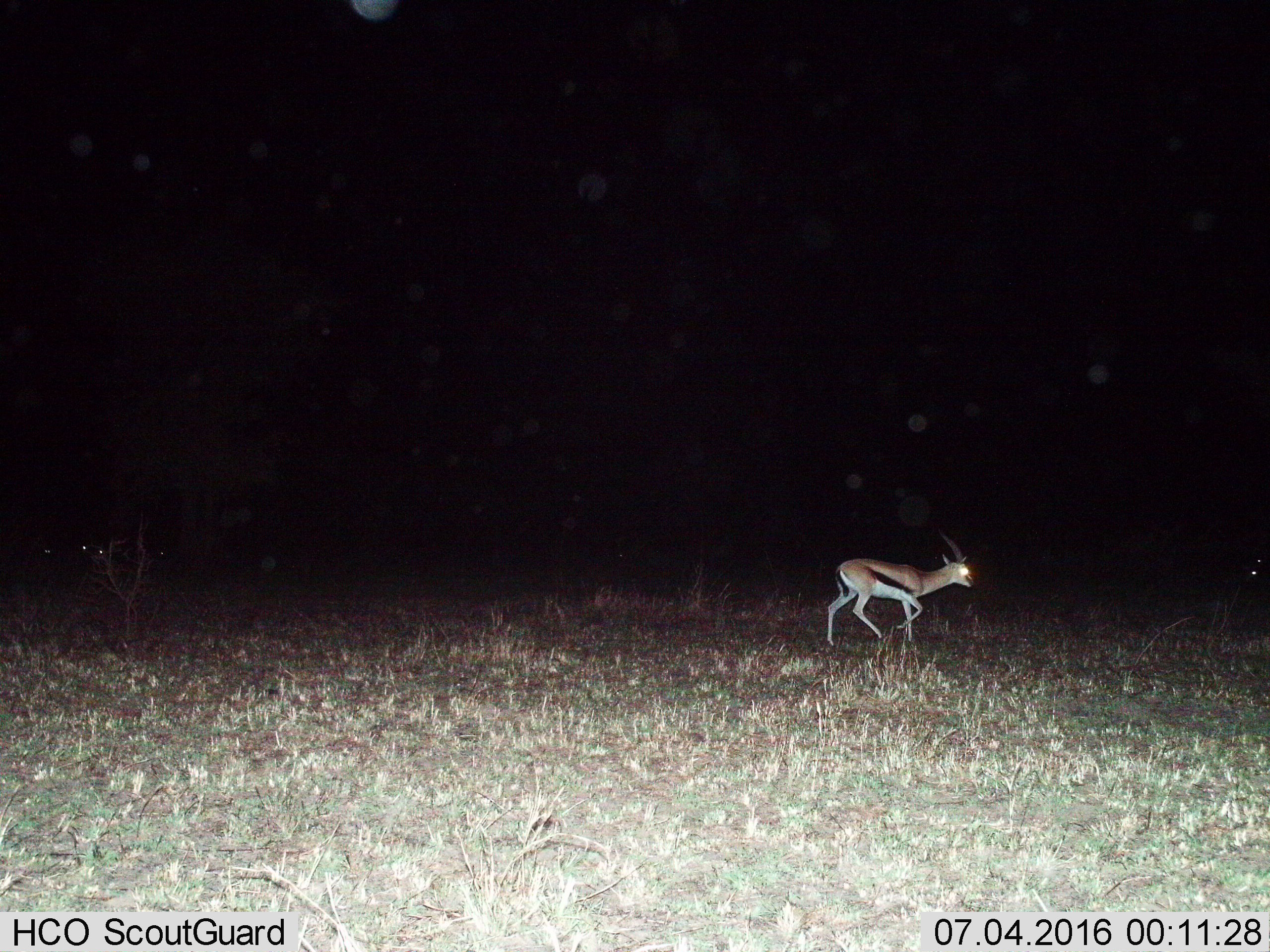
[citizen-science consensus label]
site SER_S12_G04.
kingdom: Animalia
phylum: Chordata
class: Mammalia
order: Artiodactyla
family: Bovidae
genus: Eudorcas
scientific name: Eudorcas thomsonii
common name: thomson's gazelle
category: gazellethomsons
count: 1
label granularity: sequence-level